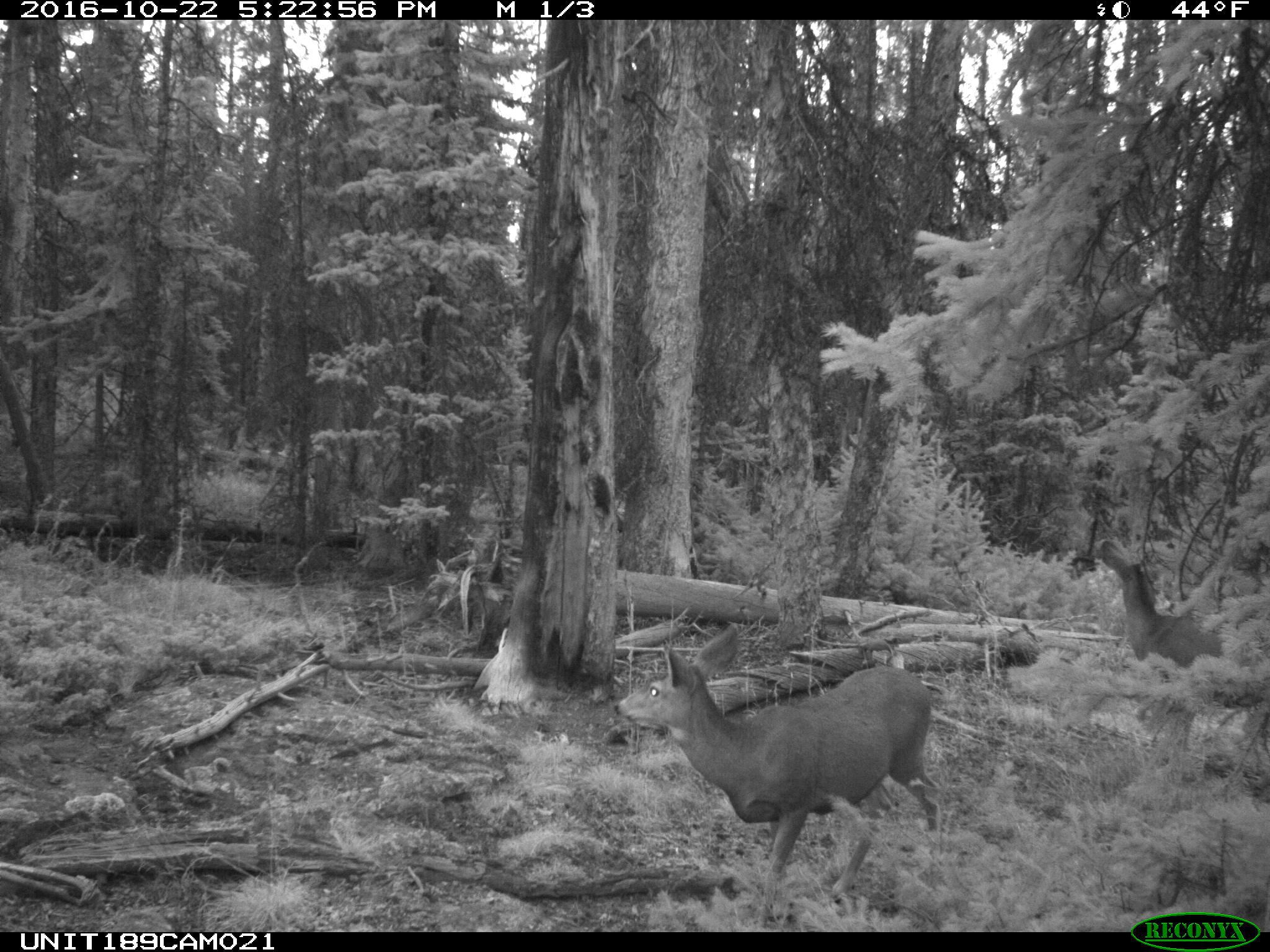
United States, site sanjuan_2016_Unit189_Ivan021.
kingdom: Animalia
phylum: Chordata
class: Mammalia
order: Artiodactyla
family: Cervidae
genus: Odocoileus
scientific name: Odocoileus hemionus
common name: mule deer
Odocoileus hemionus (mule deer).